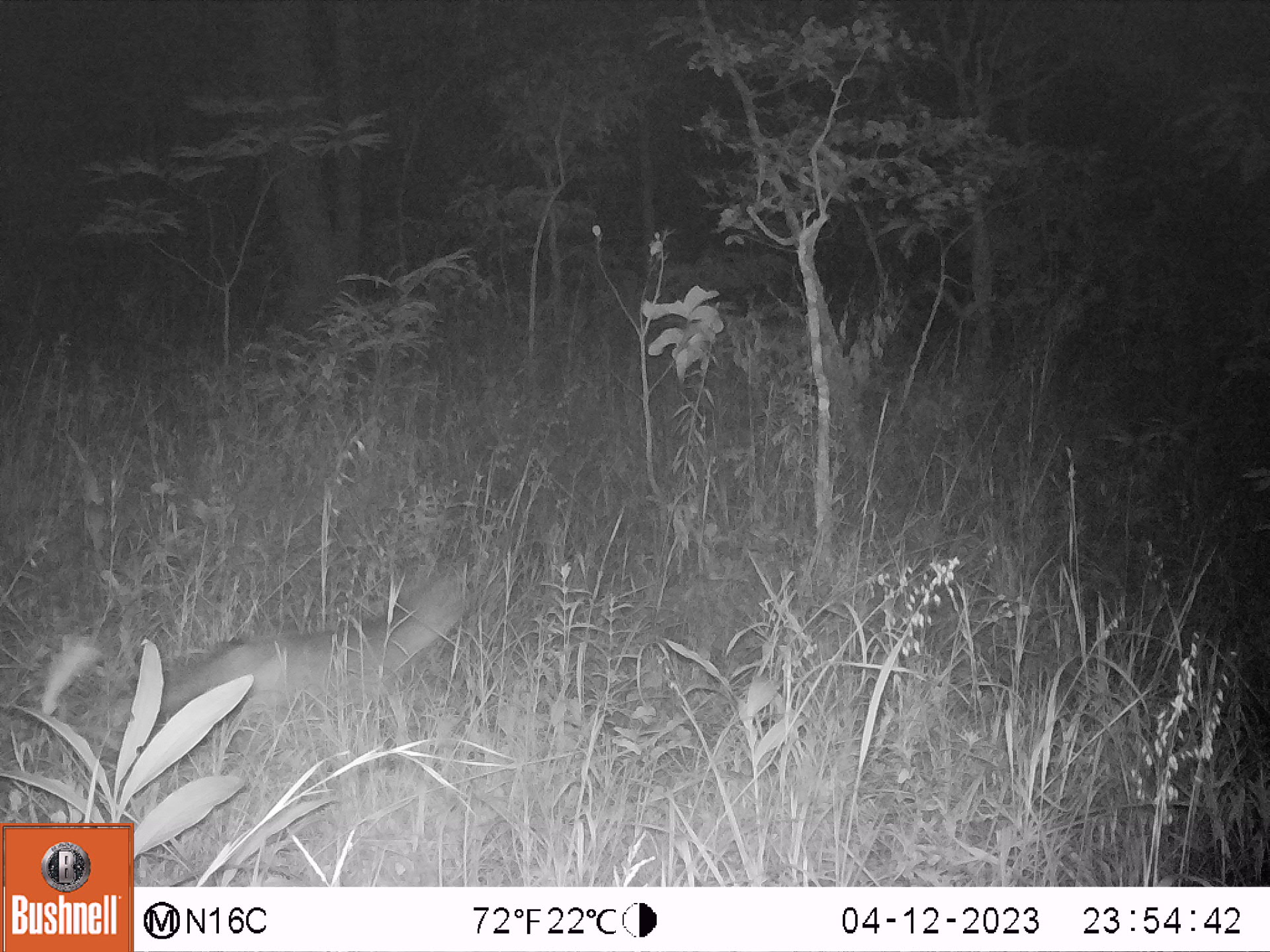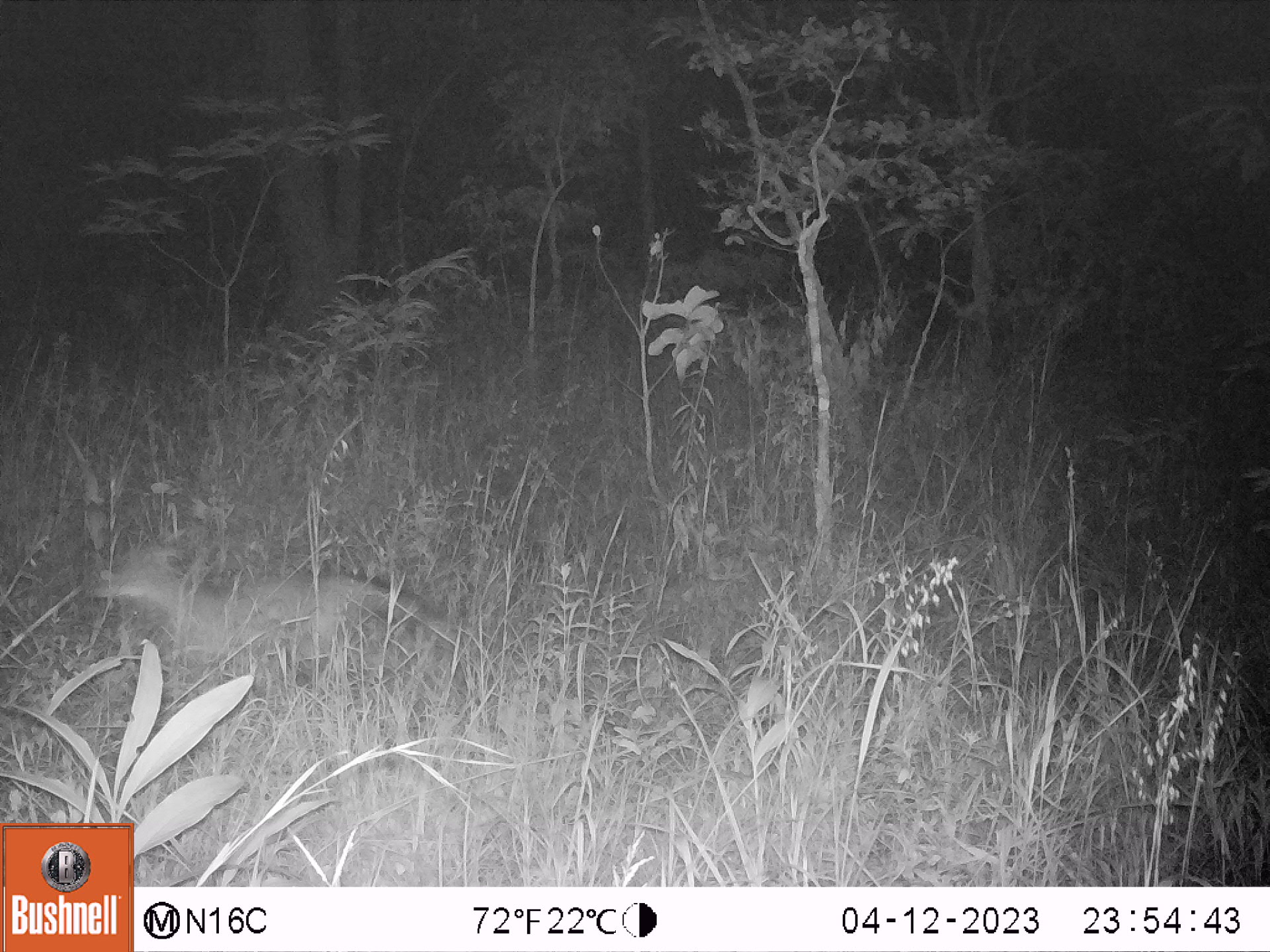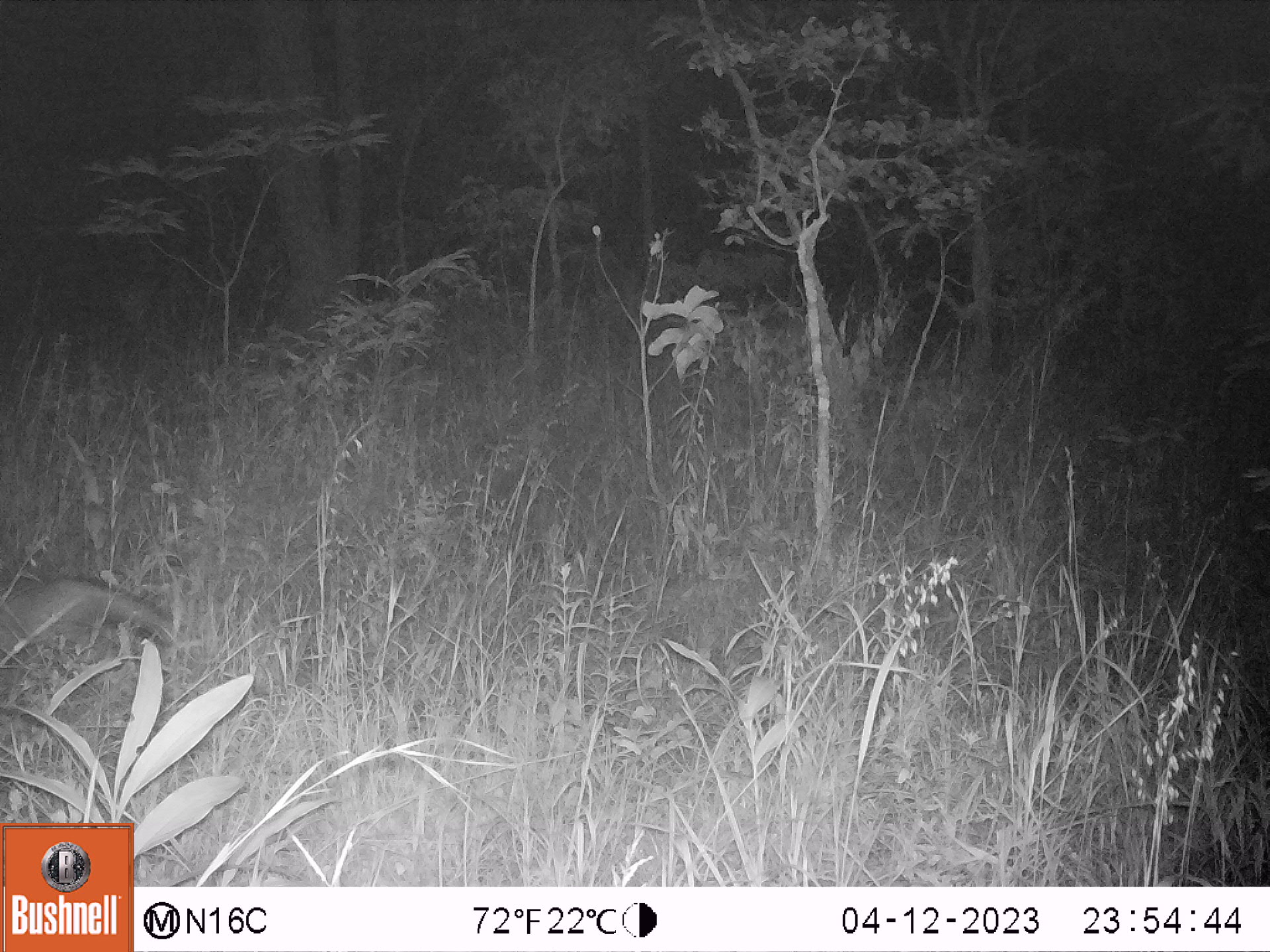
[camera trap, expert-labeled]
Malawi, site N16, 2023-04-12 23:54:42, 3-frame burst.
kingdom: Animalia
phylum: Chordata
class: Mammalia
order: Carnivora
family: Canidae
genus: Lupulella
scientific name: Lupulella adusta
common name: side-striped jackal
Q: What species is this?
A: Side-striped jackal (Lupulella adusta).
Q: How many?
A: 1.